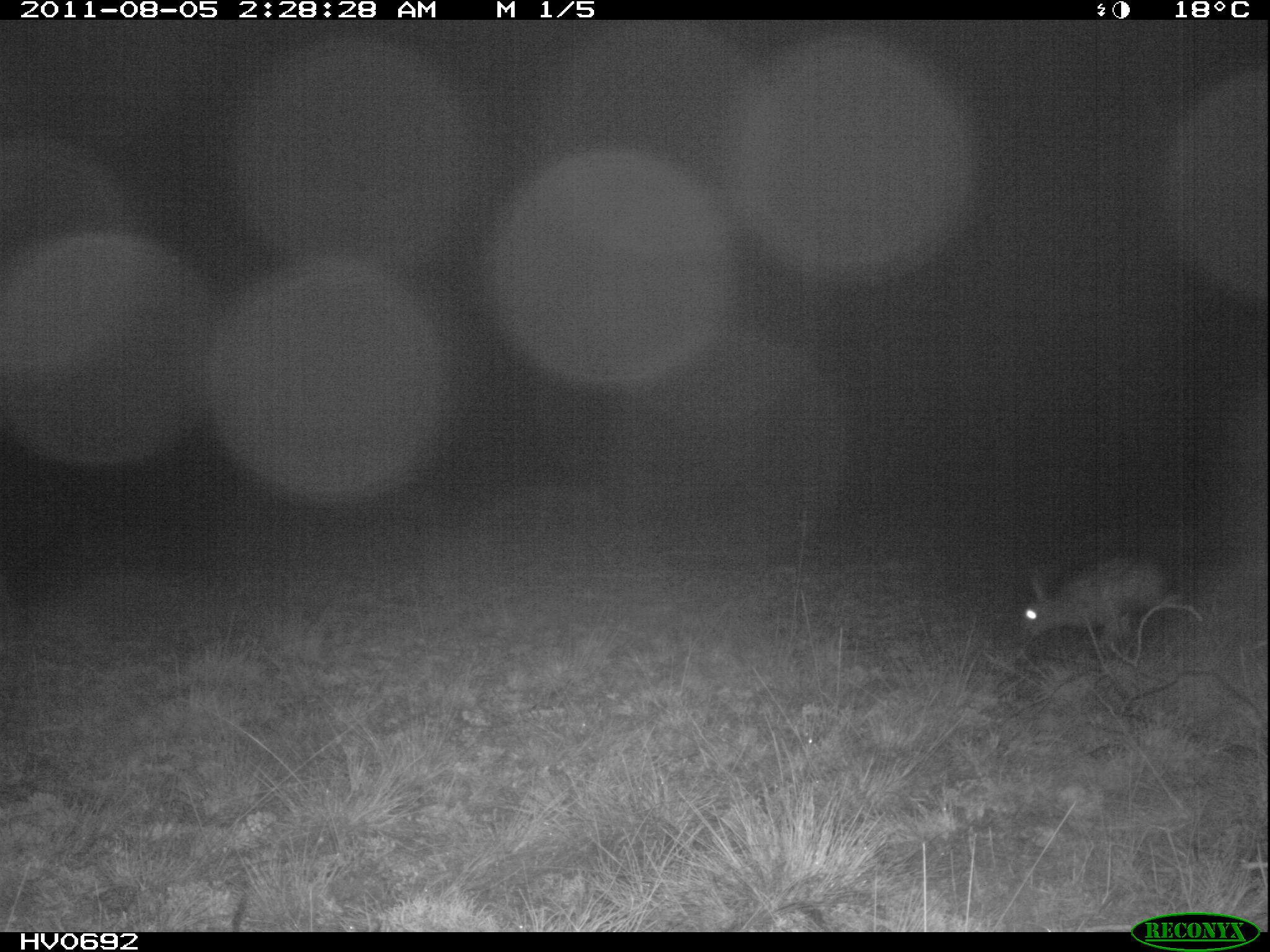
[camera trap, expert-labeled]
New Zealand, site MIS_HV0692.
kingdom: Animalia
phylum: Chordata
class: Mammalia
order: Lagomorpha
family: Leporidae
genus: Lepus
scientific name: Lepus europaeus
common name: brown hare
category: hare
Hare (brown hare) (Lepus europaeus).